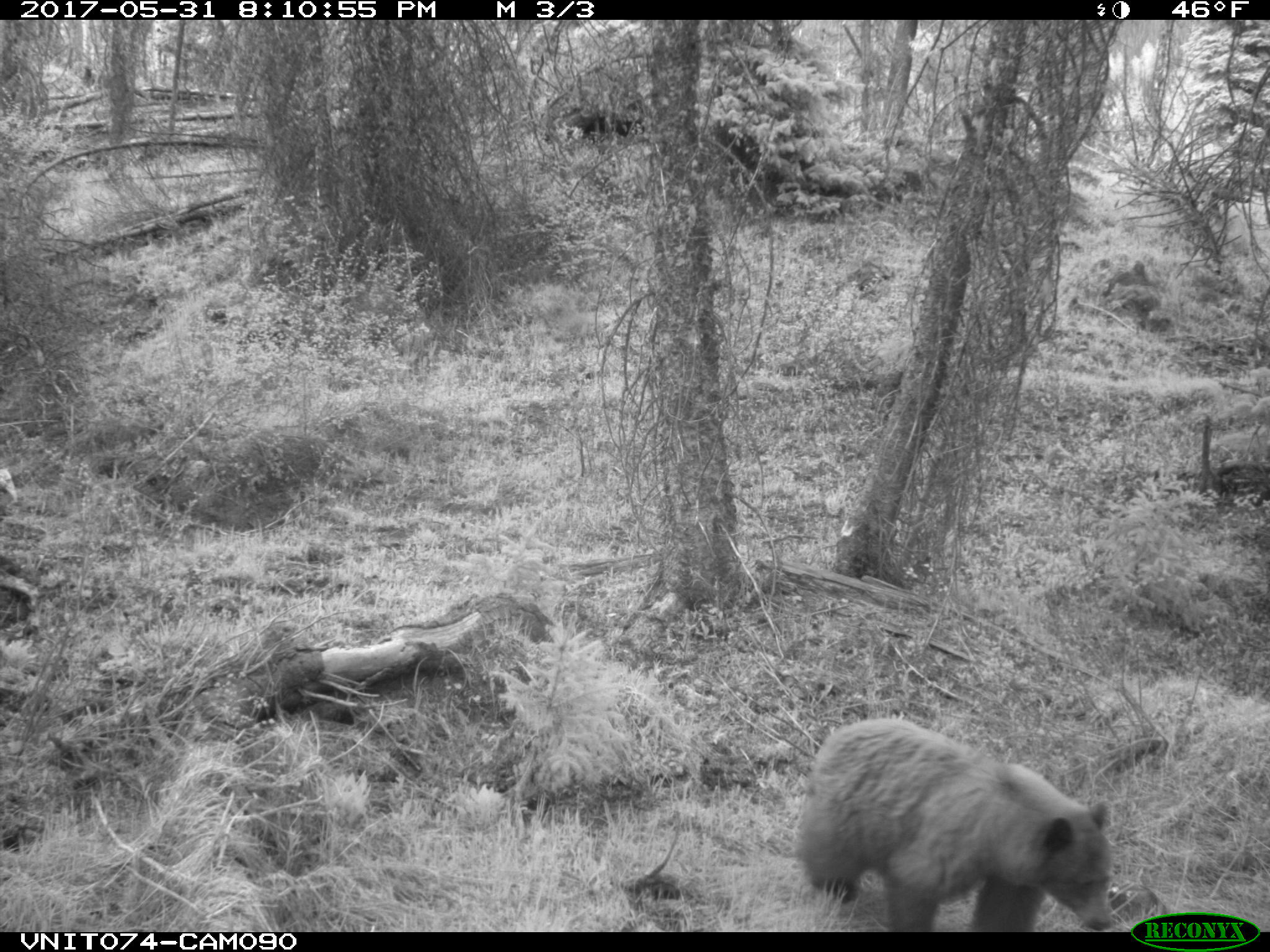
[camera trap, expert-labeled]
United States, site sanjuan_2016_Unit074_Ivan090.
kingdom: Animalia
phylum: Chordata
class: Mammalia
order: Carnivora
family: Ursidae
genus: Ursus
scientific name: Ursus americanus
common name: american black bear